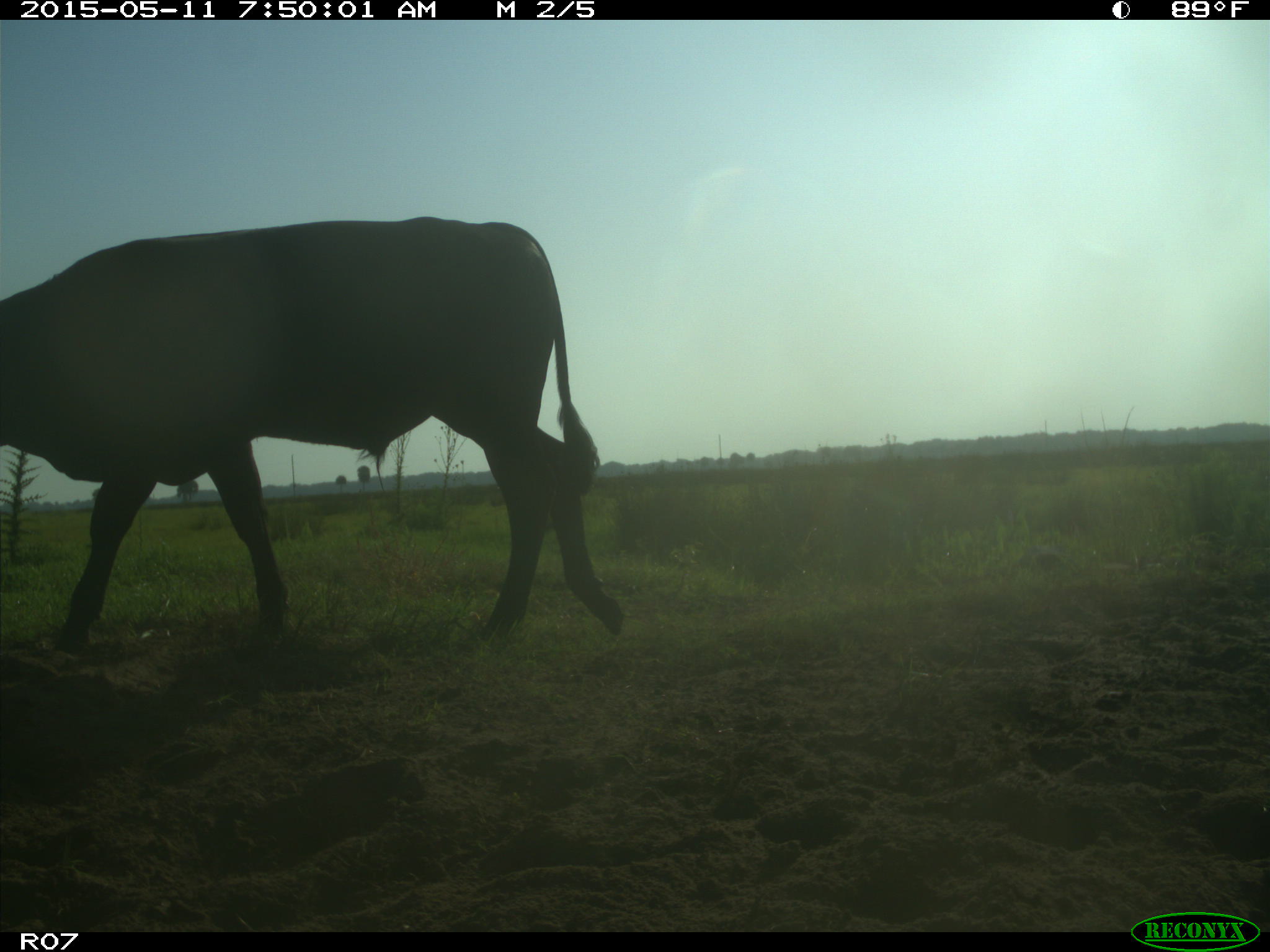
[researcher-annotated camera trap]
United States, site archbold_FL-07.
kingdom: Animalia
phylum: Chordata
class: Mammalia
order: Artiodactyla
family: Bovidae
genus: Bos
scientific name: Bos taurus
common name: domestic cow